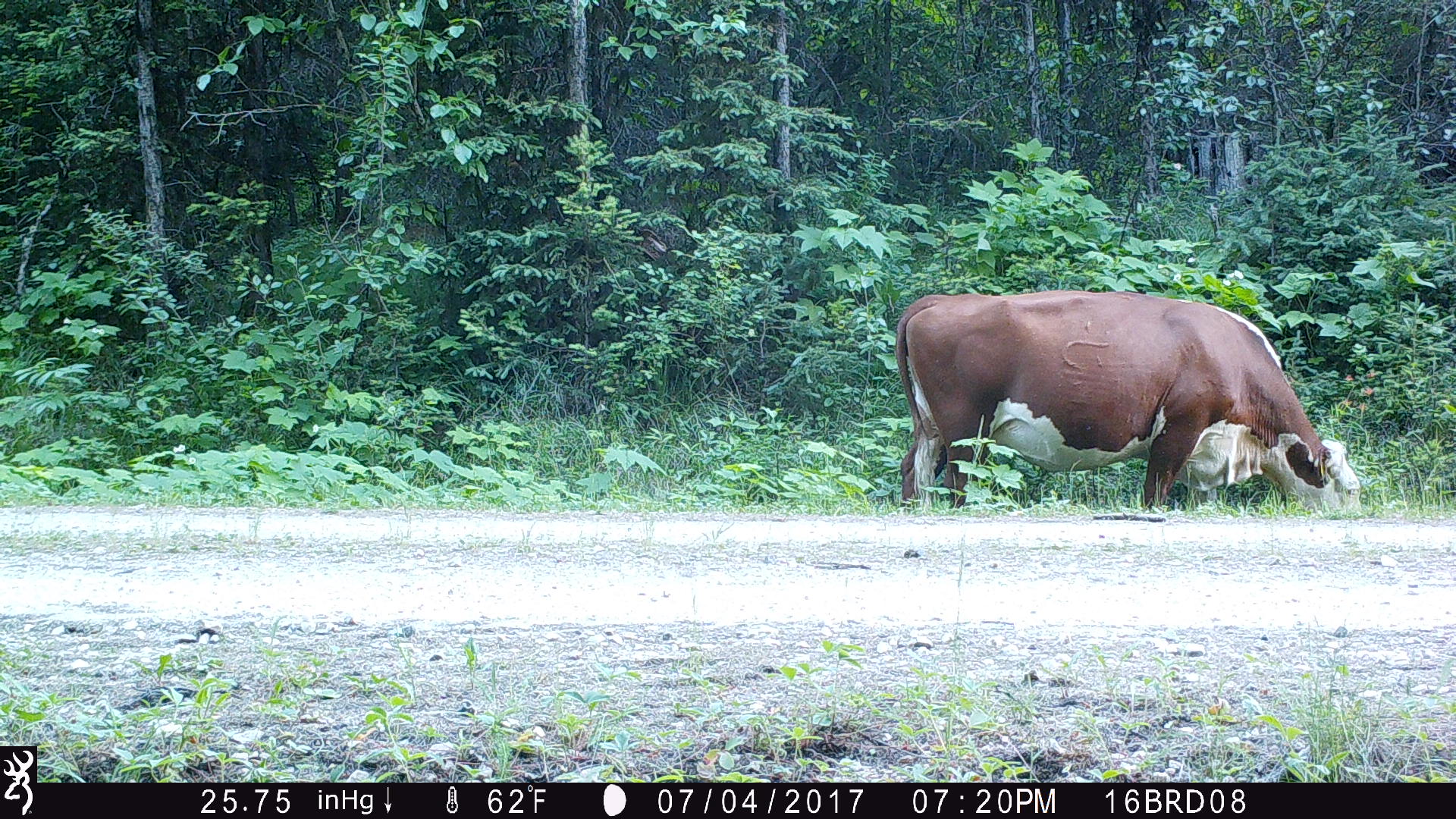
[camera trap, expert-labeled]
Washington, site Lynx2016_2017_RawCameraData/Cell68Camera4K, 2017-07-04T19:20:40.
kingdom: Animalia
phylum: Chordata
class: Mammalia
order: Artiodactyla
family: Bovidae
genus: Bos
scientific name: Bos taurus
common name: domestic cattle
Domestic cattle (Bos taurus). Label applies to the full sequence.